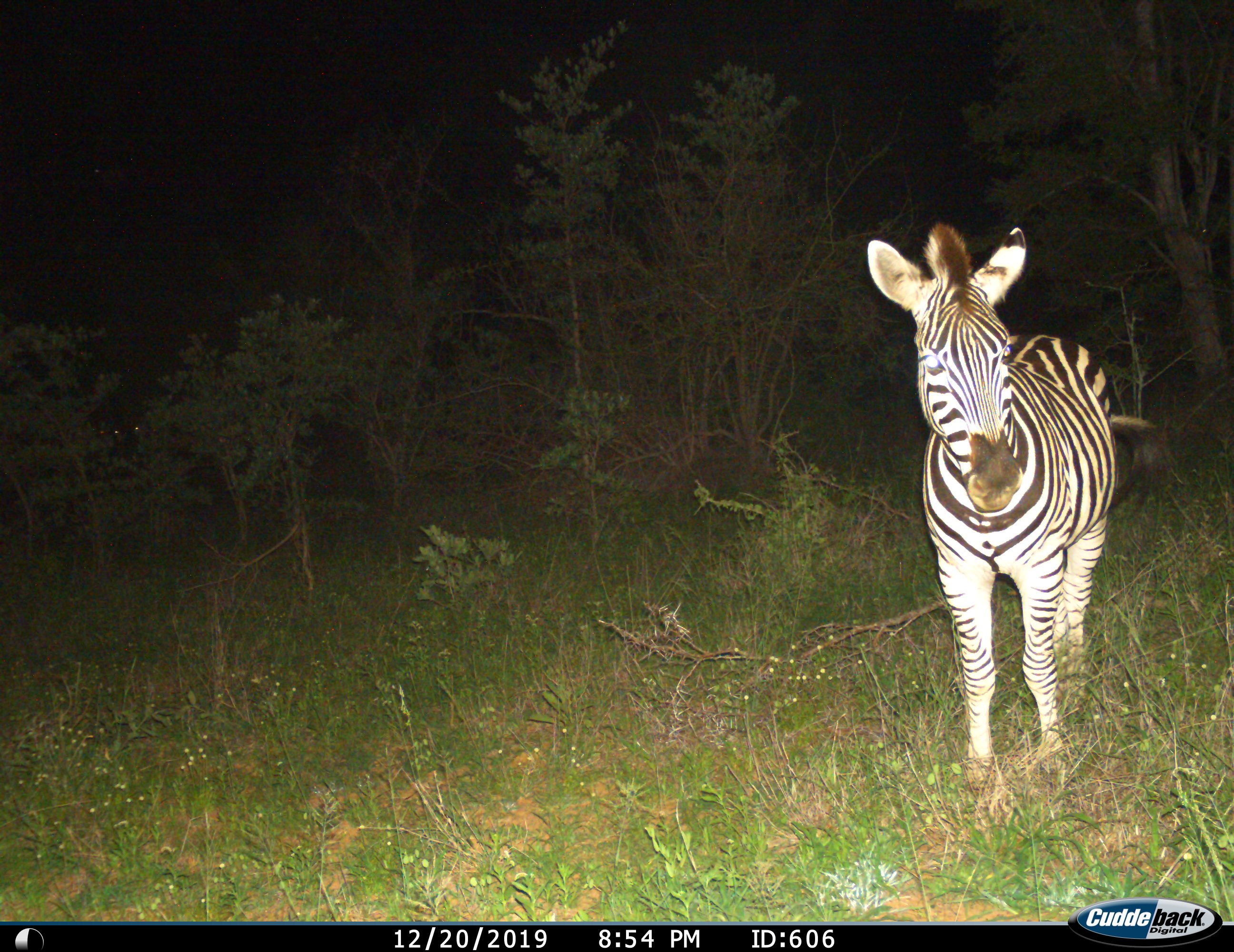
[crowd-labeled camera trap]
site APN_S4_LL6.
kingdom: Animalia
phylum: Chordata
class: Mammalia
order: Perissodactyla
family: Equidae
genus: Equus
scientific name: Equus quagga burchellii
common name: burchell's zebra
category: zebraburchells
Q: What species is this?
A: Zebraburchells (burchell's zebra) (Equus quagga burchellii).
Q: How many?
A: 1.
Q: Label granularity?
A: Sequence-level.